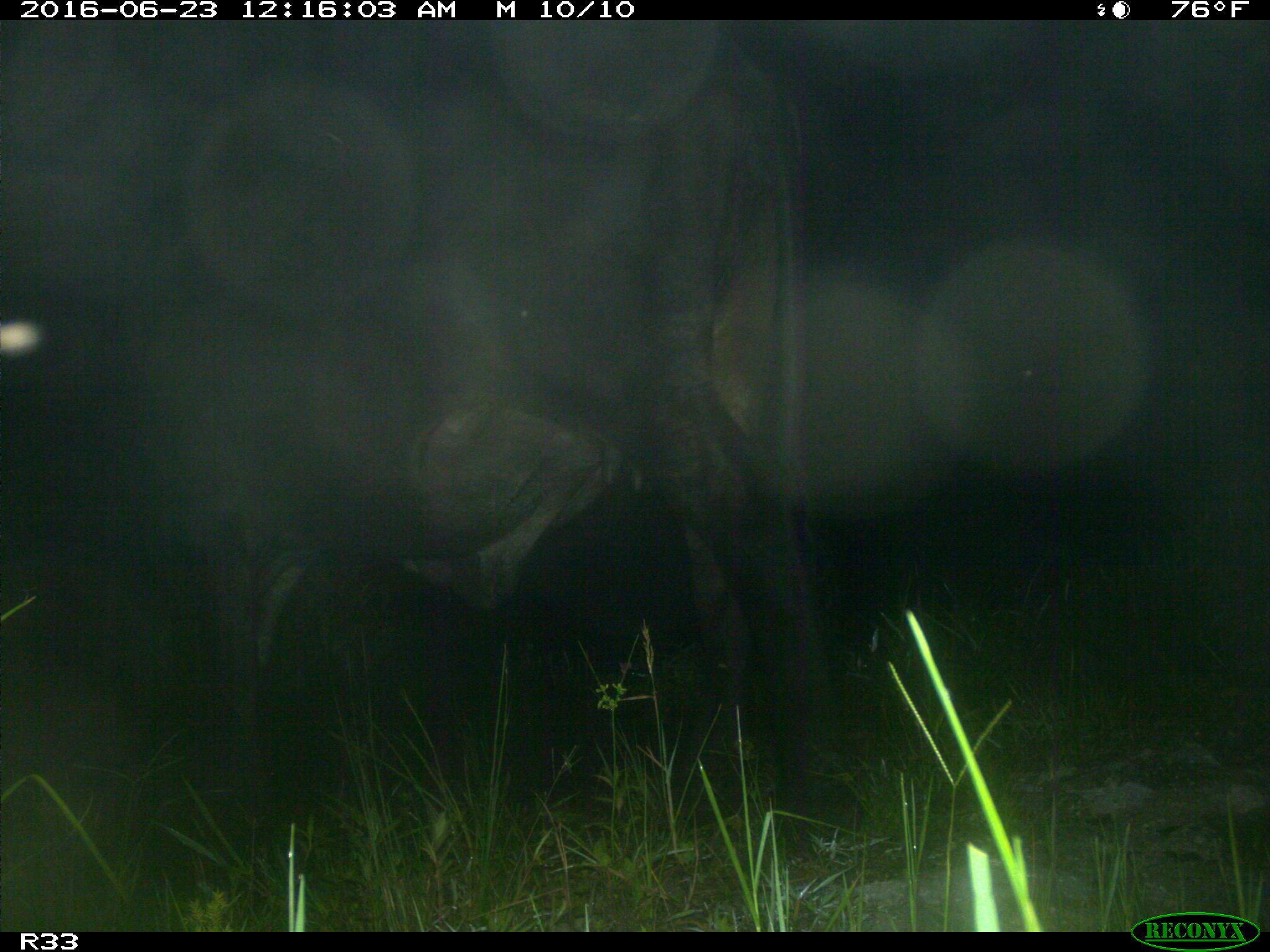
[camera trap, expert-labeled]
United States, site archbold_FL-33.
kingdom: Animalia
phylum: Chordata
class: Mammalia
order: Artiodactyla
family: Bovidae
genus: Bos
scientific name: Bos taurus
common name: domestic cow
Bos taurus (domestic cow).